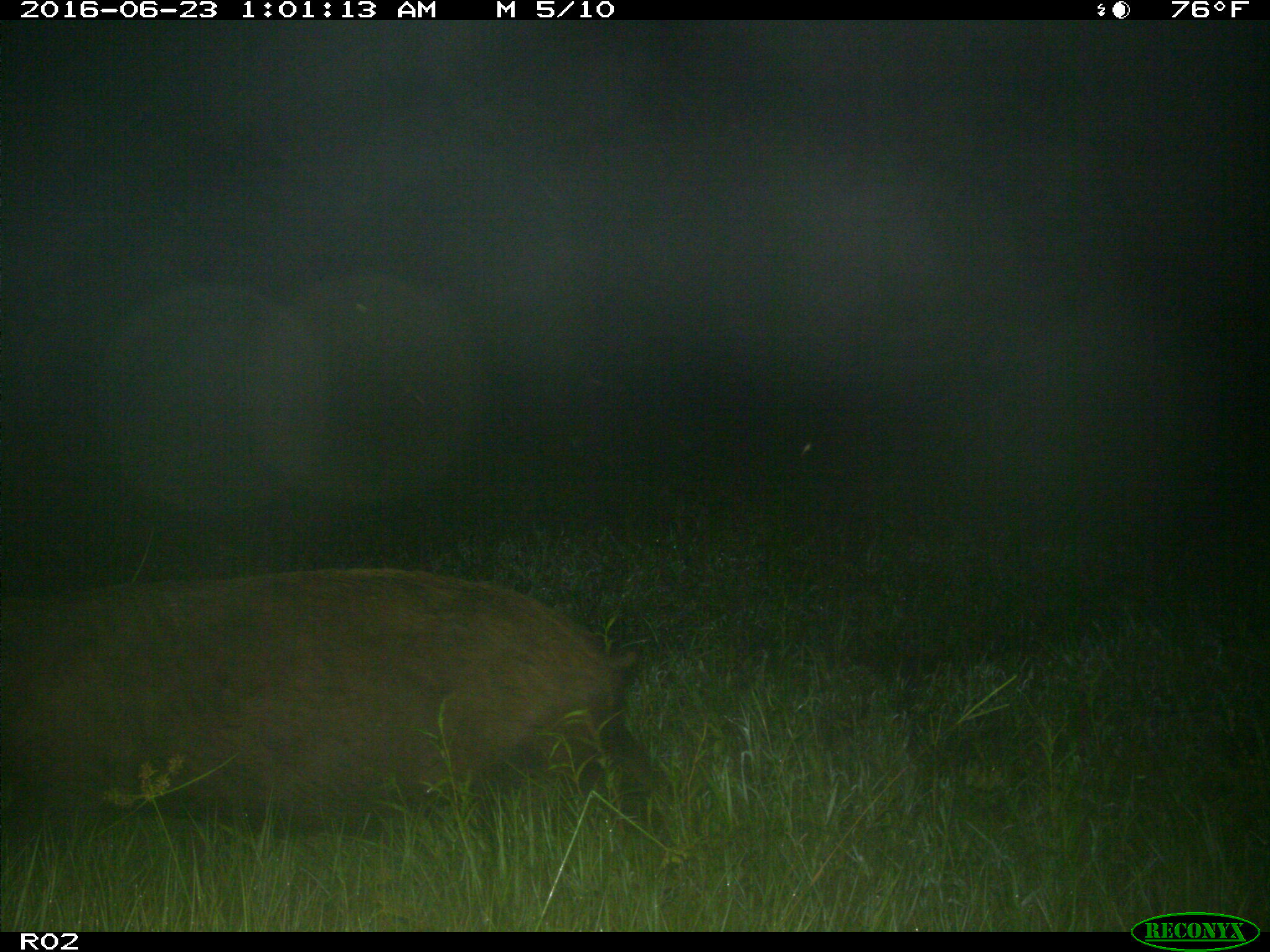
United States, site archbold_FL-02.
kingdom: Animalia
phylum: Chordata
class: Mammalia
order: Artiodactyla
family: Suidae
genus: Sus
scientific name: Sus scrofa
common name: wild boar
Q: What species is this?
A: Sus scrofa (wild boar).